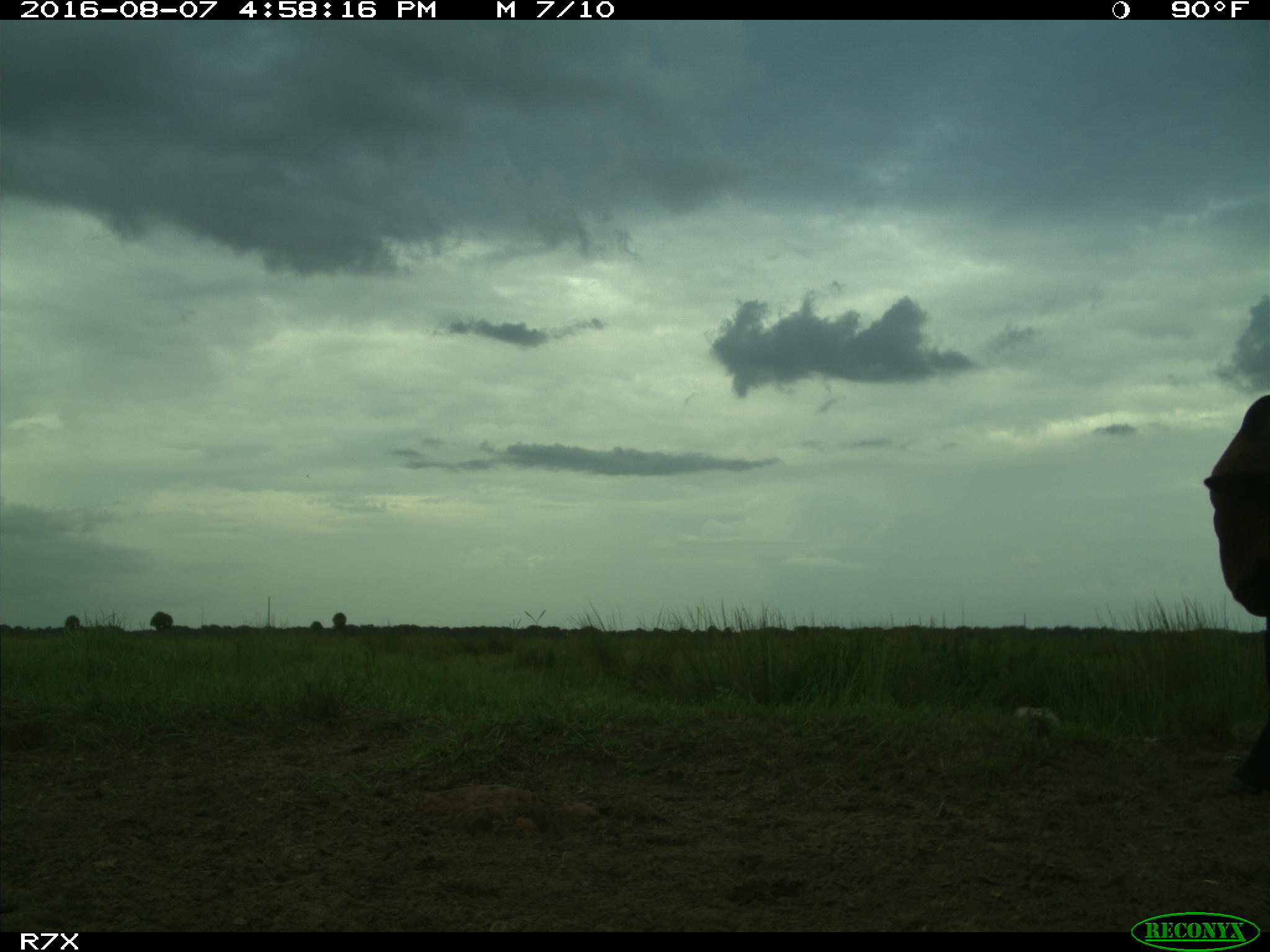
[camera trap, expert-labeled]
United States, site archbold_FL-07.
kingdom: Animalia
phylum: Chordata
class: Mammalia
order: Artiodactyla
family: Bovidae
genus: Bos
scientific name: Bos taurus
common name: domestic cow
Bos taurus (domestic cow).